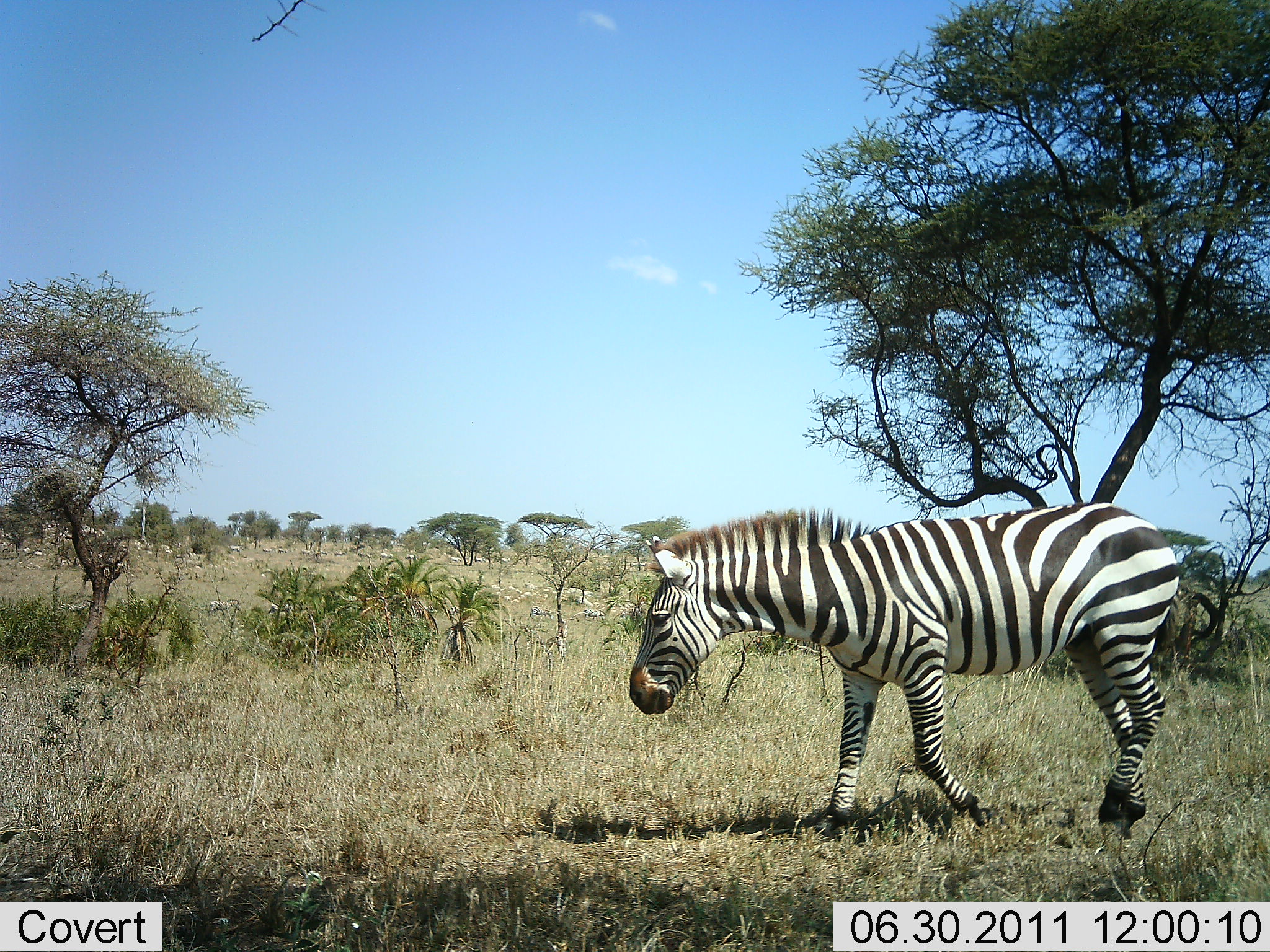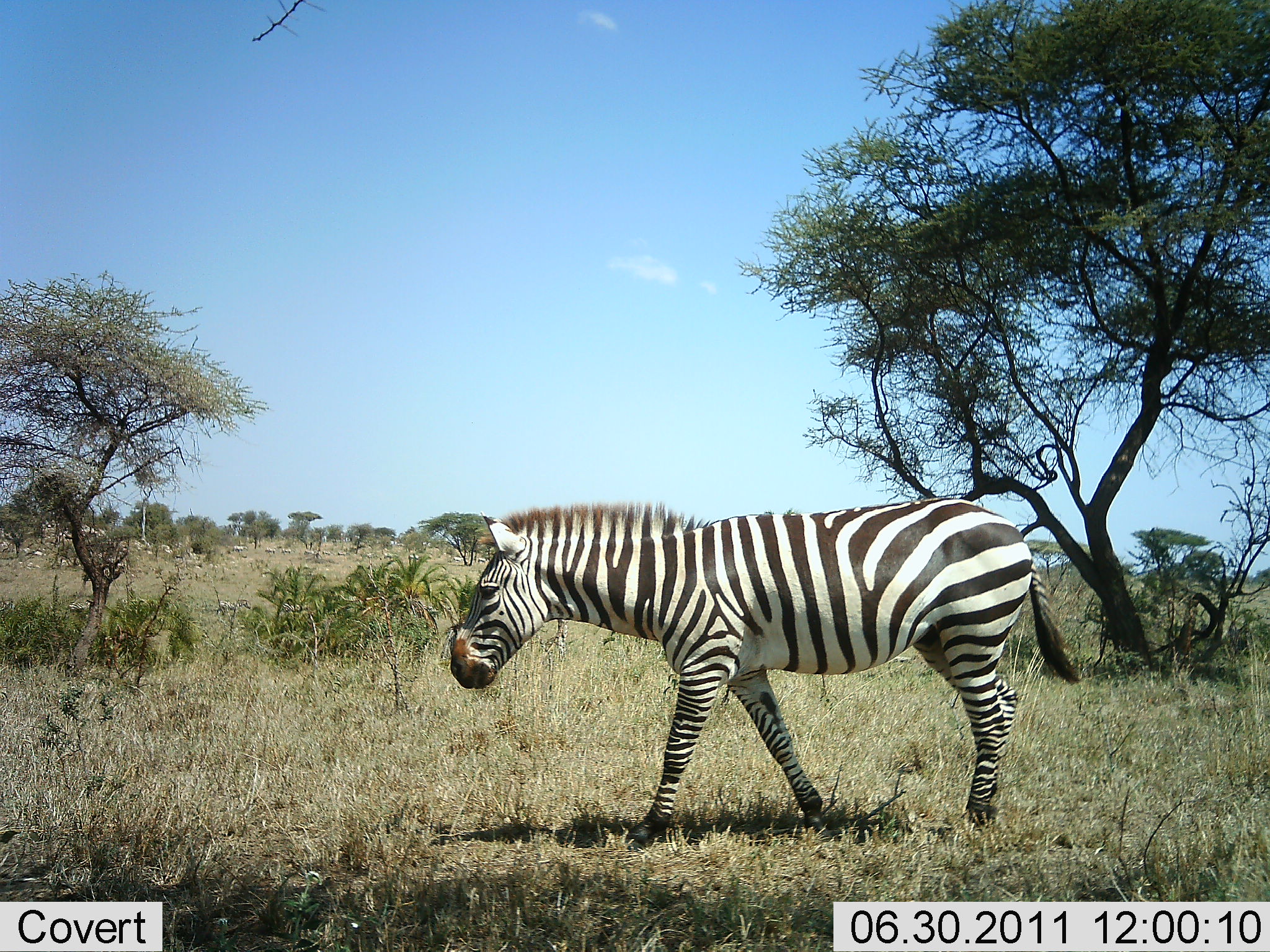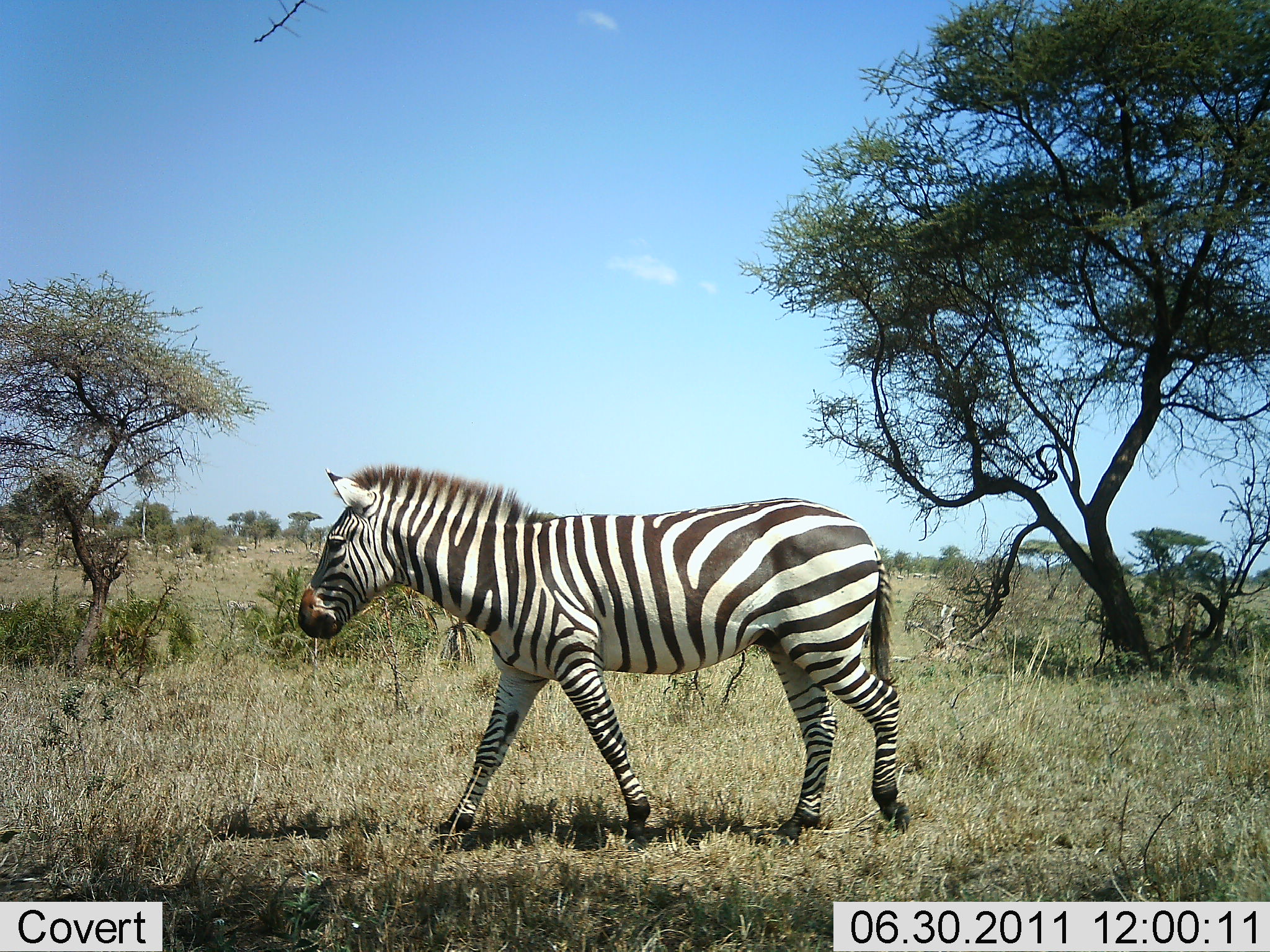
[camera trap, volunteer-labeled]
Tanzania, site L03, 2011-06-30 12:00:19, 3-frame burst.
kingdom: Animalia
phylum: Chordata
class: Mammalia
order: Perissodactyla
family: Equidae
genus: Equus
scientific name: Equus quagga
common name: plains zebra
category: zebra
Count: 1.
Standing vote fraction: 9%.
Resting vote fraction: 0%.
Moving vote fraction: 100%.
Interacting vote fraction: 0%.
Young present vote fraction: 0%.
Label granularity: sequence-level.